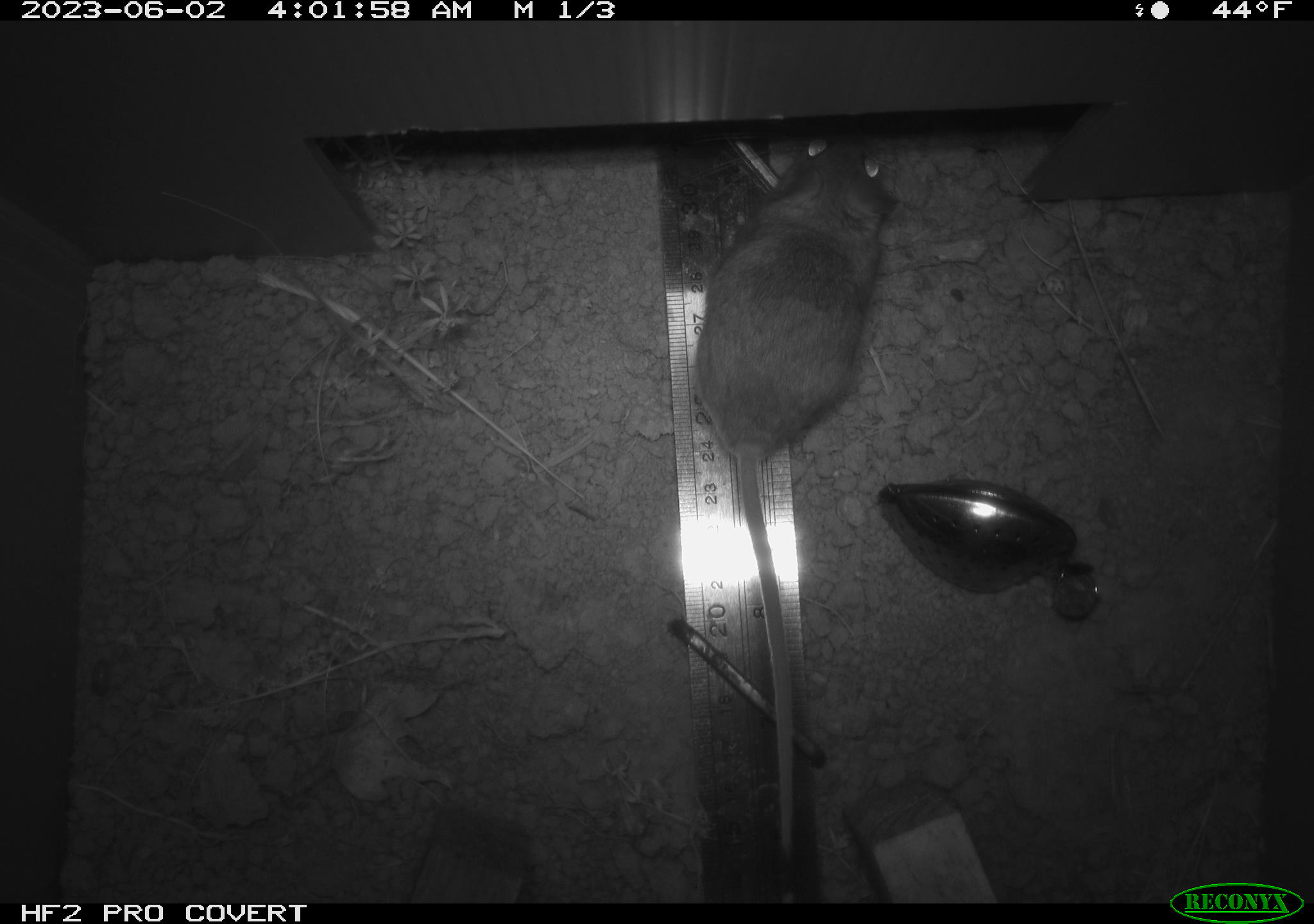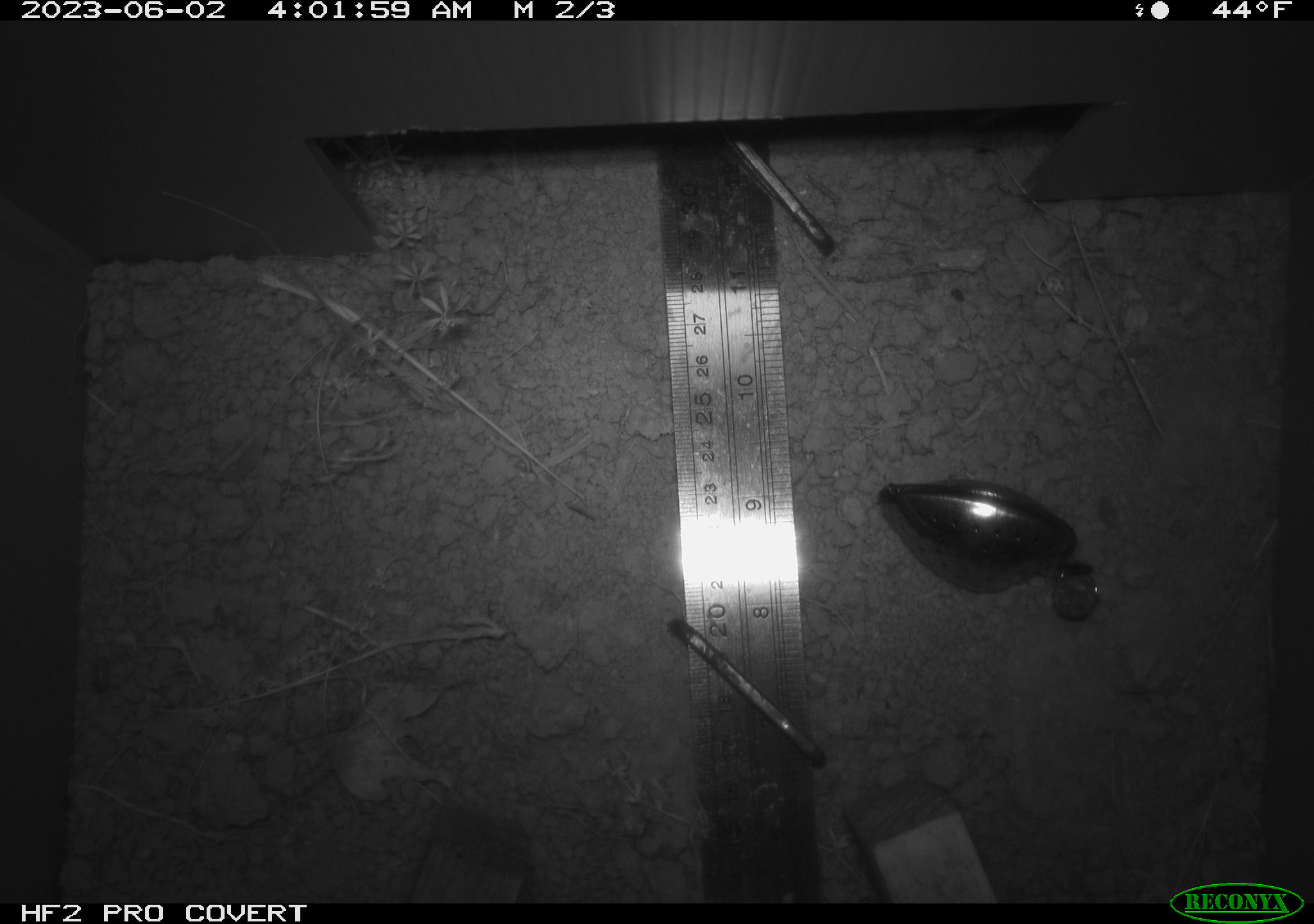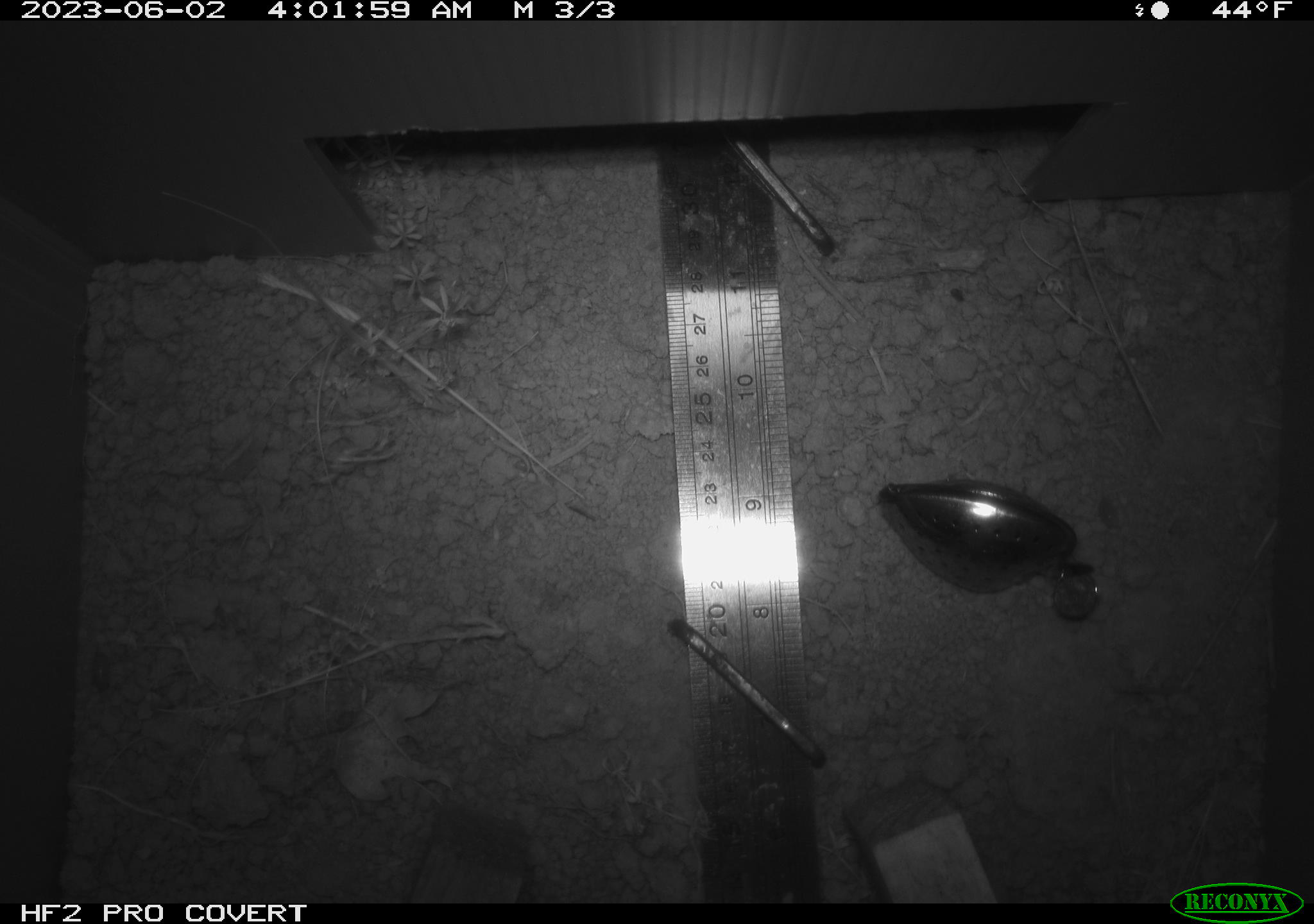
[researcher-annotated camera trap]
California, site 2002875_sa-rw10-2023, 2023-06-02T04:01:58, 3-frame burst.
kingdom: Animalia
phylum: Chordata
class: Mammalia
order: Rodentia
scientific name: Rodentia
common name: mouse species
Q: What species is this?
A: Mouse species (Rodentia).